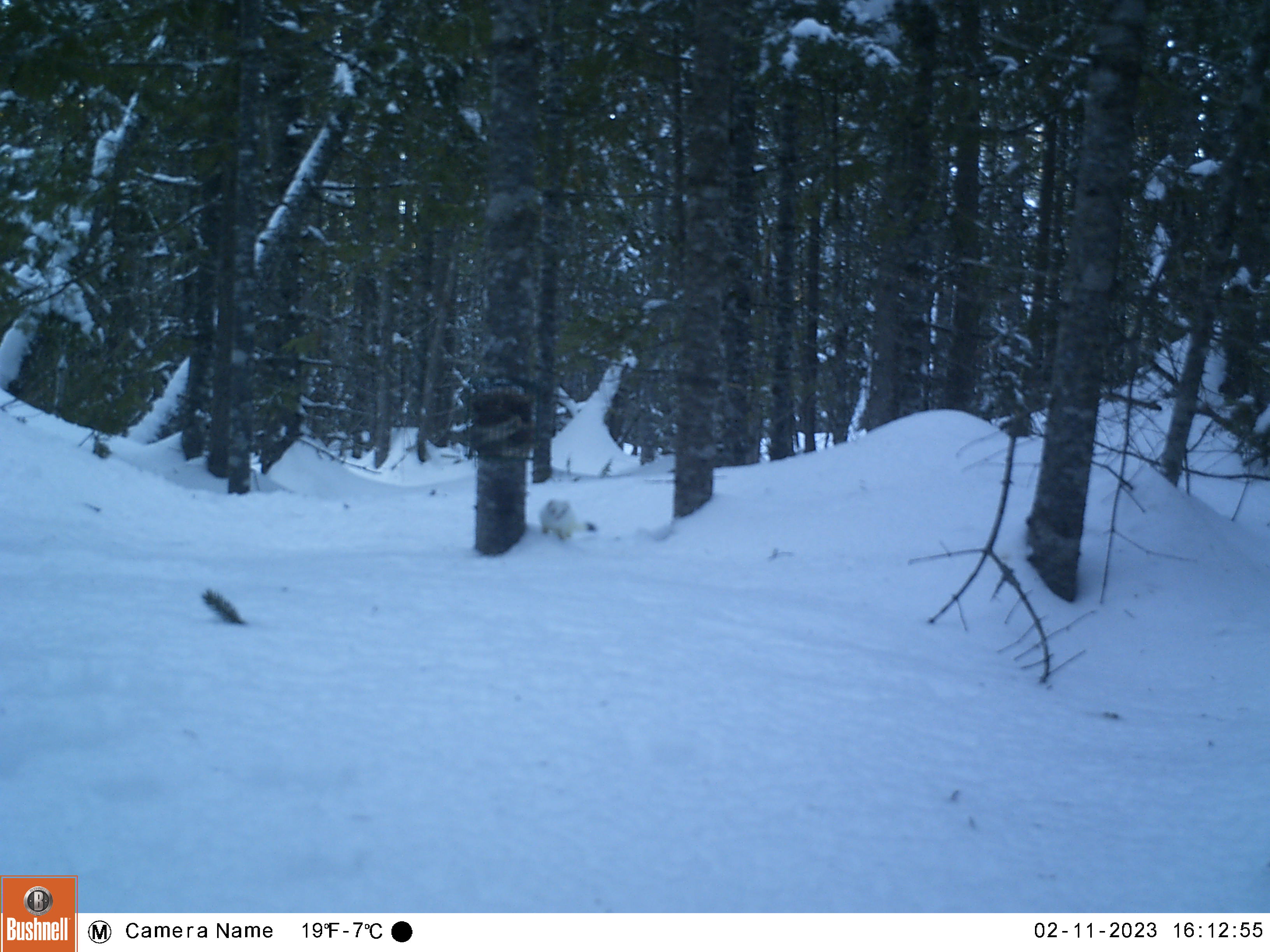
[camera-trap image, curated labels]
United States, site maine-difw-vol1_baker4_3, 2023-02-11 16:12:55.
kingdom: Animalia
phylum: Chordata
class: Mammalia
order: Carnivora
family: Mustelidae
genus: Mustela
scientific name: Mustela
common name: weasel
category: weasel sp.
Weasel sp. (weasel) (Mustela).